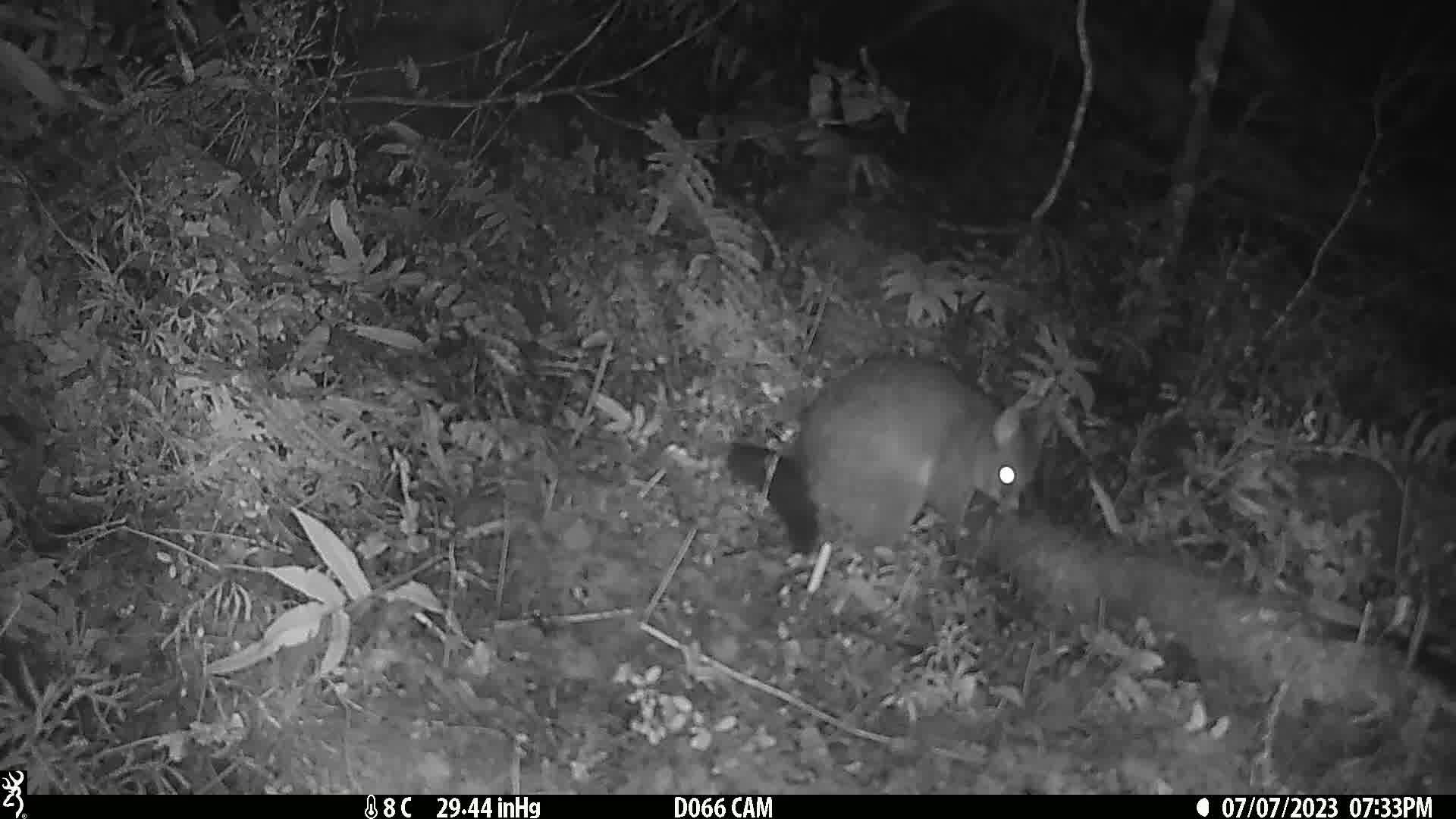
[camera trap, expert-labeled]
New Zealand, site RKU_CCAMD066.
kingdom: Animalia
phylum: Chordata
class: Mammalia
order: Diprotodontia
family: Phalangeridae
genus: Trichosurus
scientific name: Trichosurus vulpecula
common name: common brushtail possum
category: possum